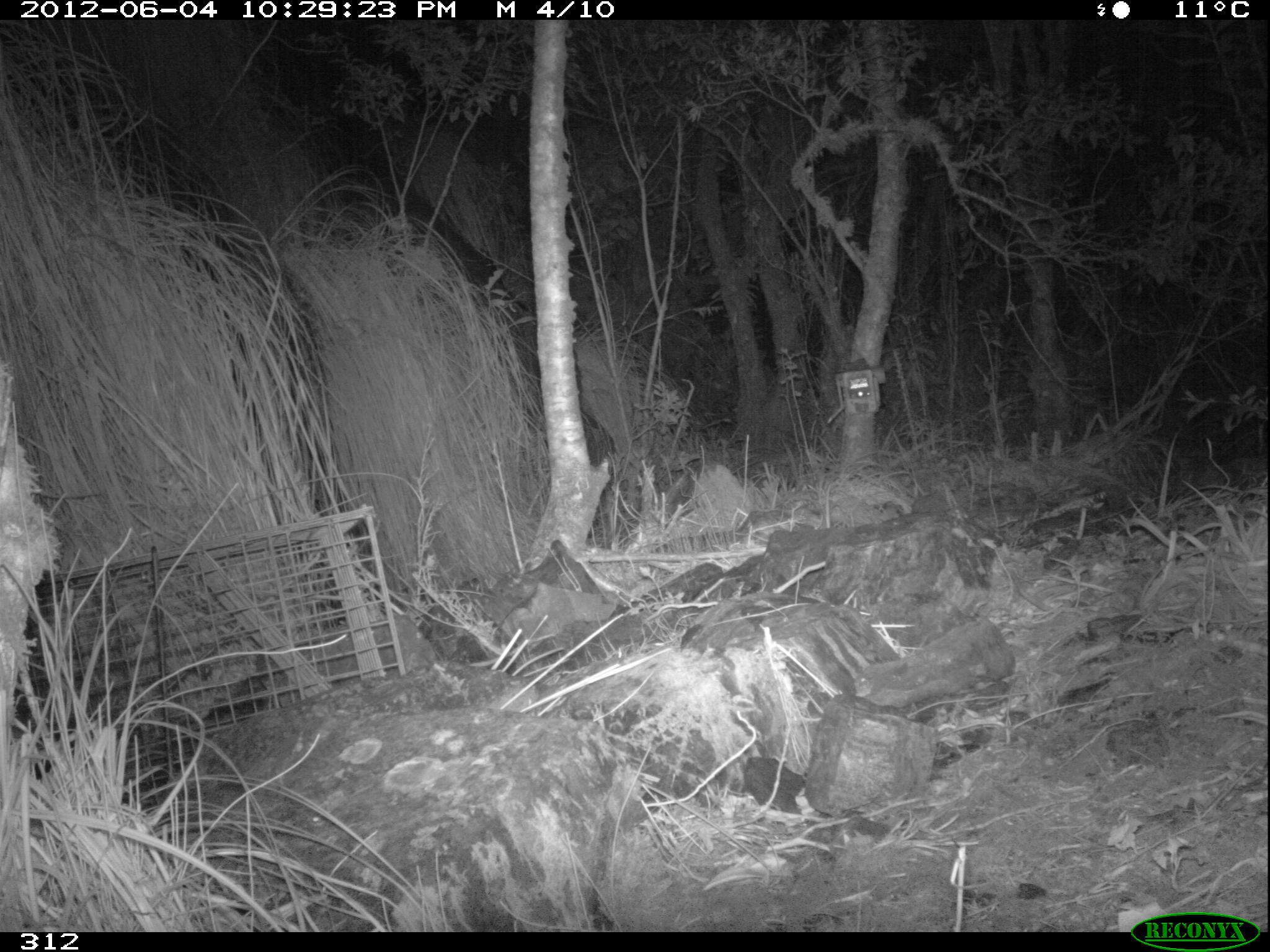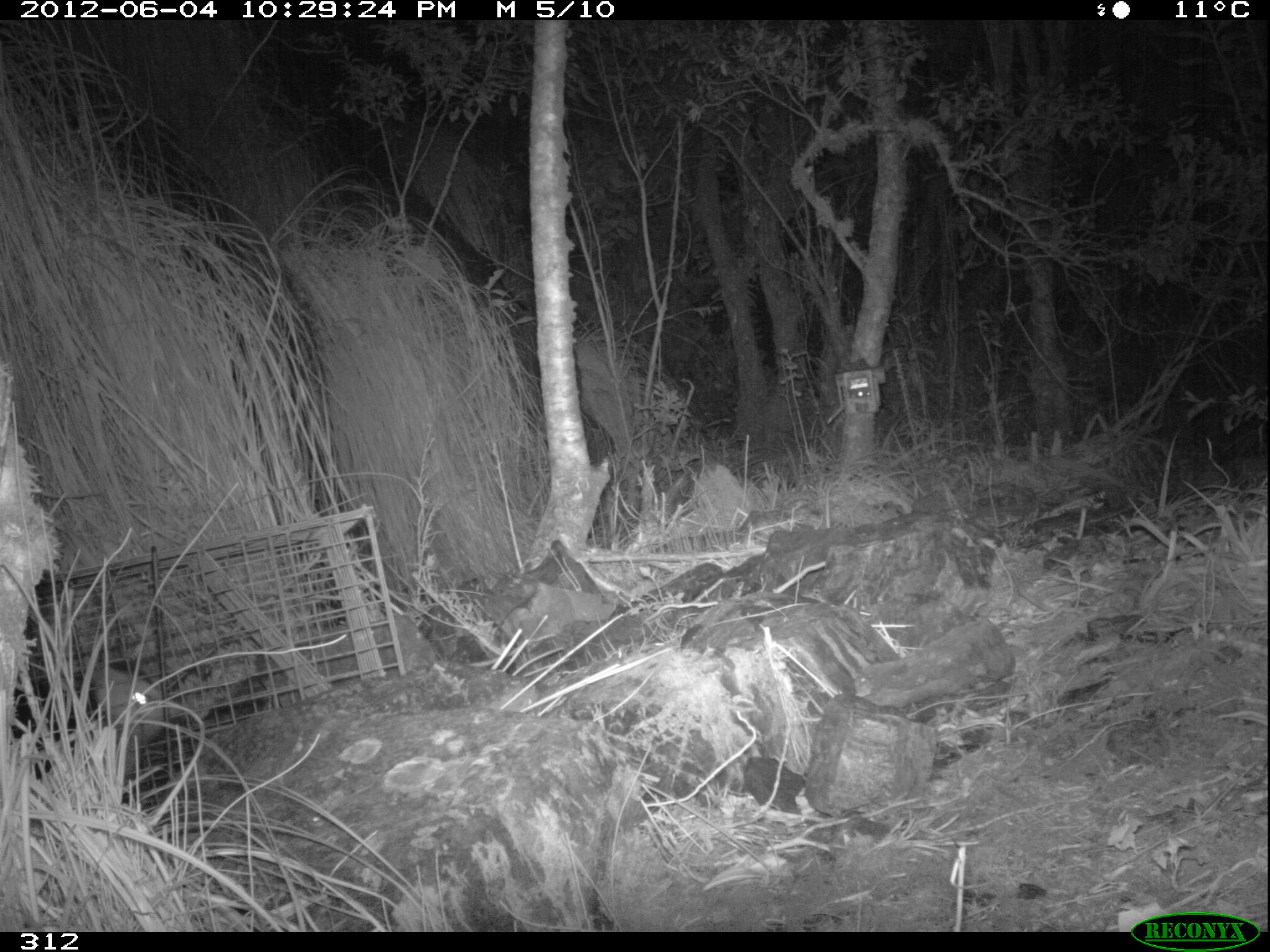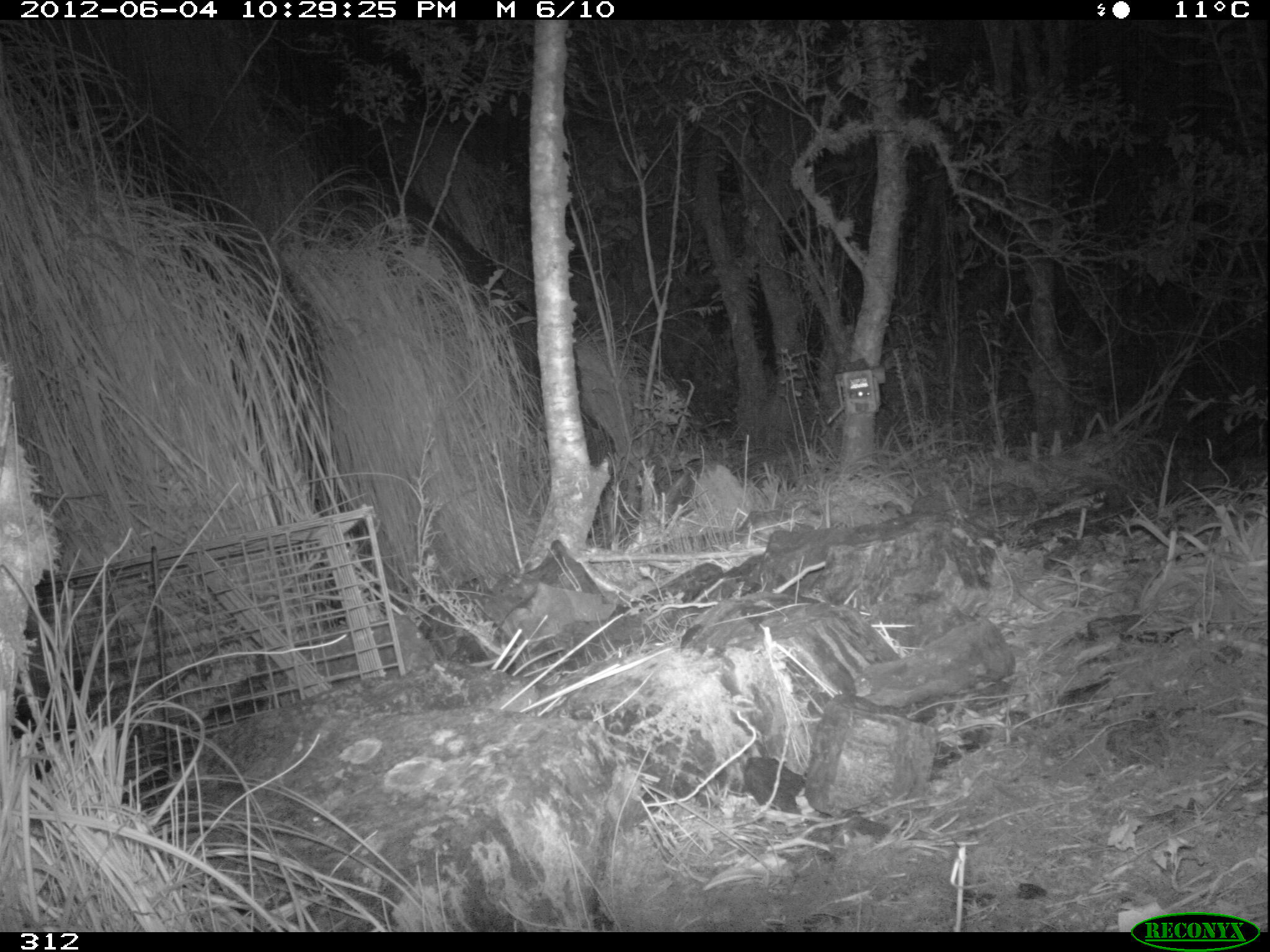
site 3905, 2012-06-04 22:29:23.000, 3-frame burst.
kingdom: Animalia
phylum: Chordata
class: Mammalia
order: Didelphimorphia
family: Didelphidae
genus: Didelphis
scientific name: Didelphis pernigra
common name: andean white-eared opossum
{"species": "Didelphis pernigra (andean white-eared opossum)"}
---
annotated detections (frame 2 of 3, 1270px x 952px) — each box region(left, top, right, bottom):
didelphis pernigra: region(11, 647, 190, 798)